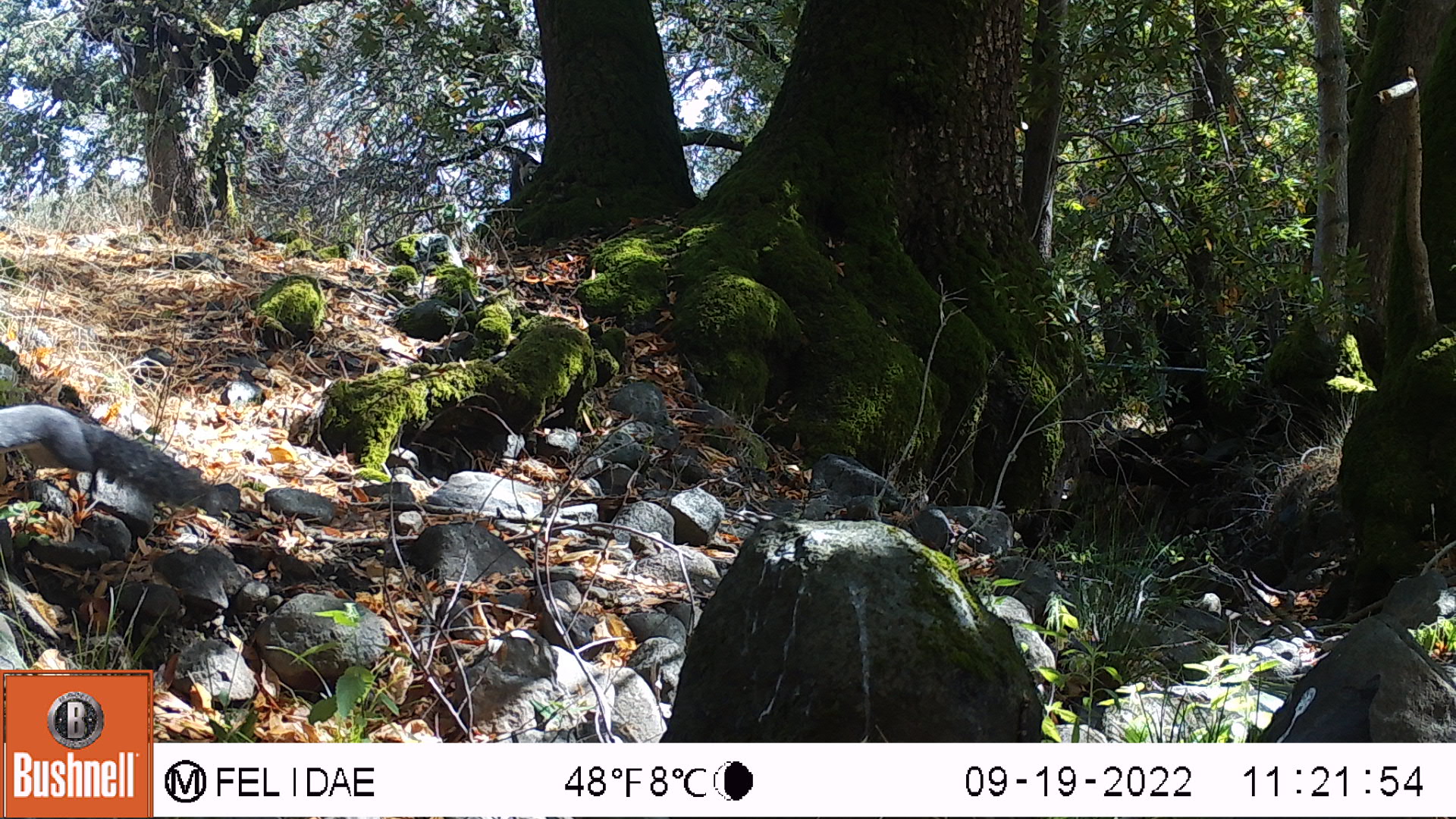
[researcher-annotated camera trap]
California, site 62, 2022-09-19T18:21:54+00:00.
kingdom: Animalia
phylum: Chordata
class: Mammalia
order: Rodentia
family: Sciuridae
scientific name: Sciuridae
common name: squirrel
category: unknown squirrel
Unknown squirrel (squirrel) (Sciuridae).